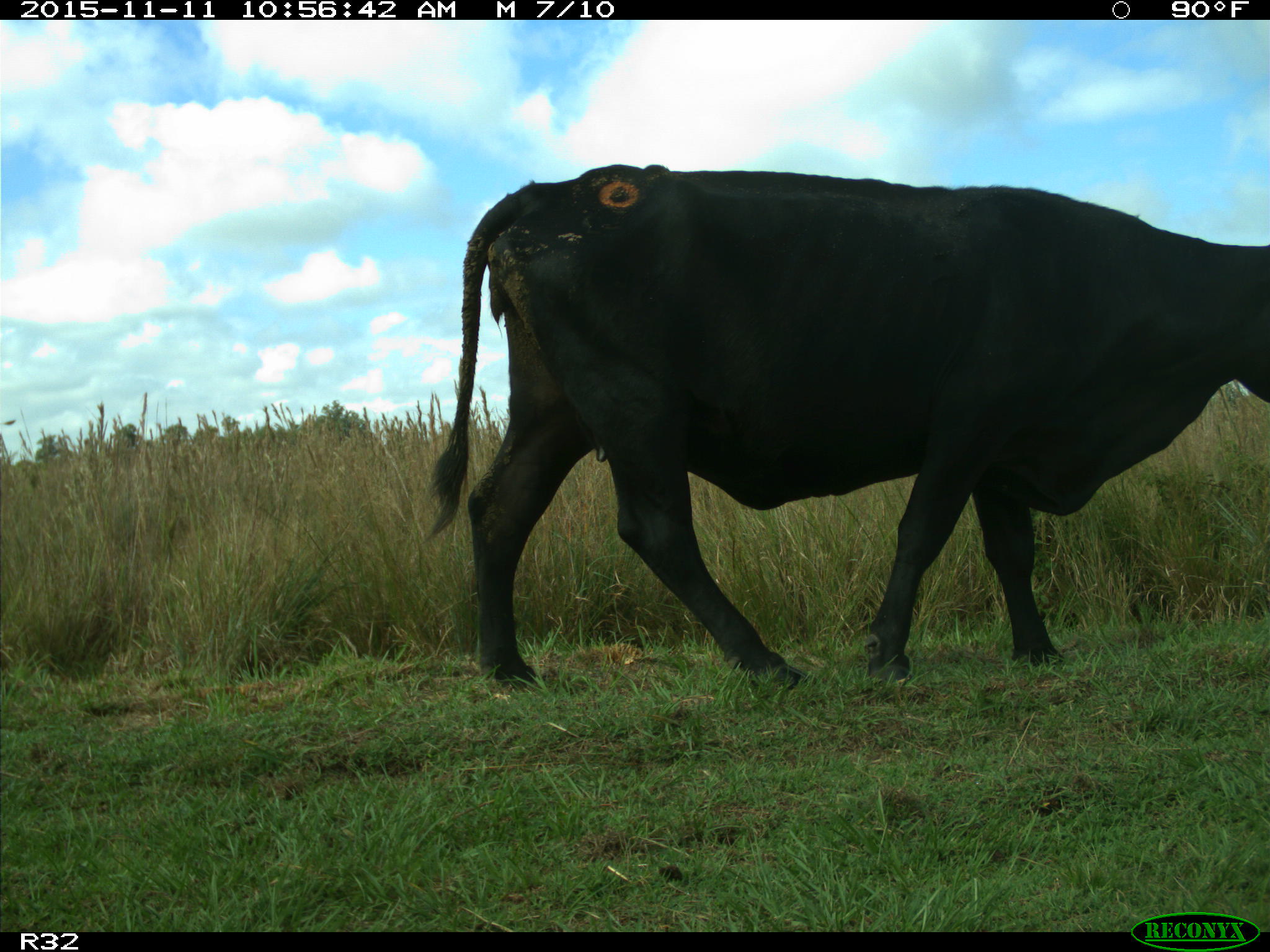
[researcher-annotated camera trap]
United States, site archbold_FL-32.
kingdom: Animalia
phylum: Chordata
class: Mammalia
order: Artiodactyla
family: Bovidae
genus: Bos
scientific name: Bos taurus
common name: domestic cow